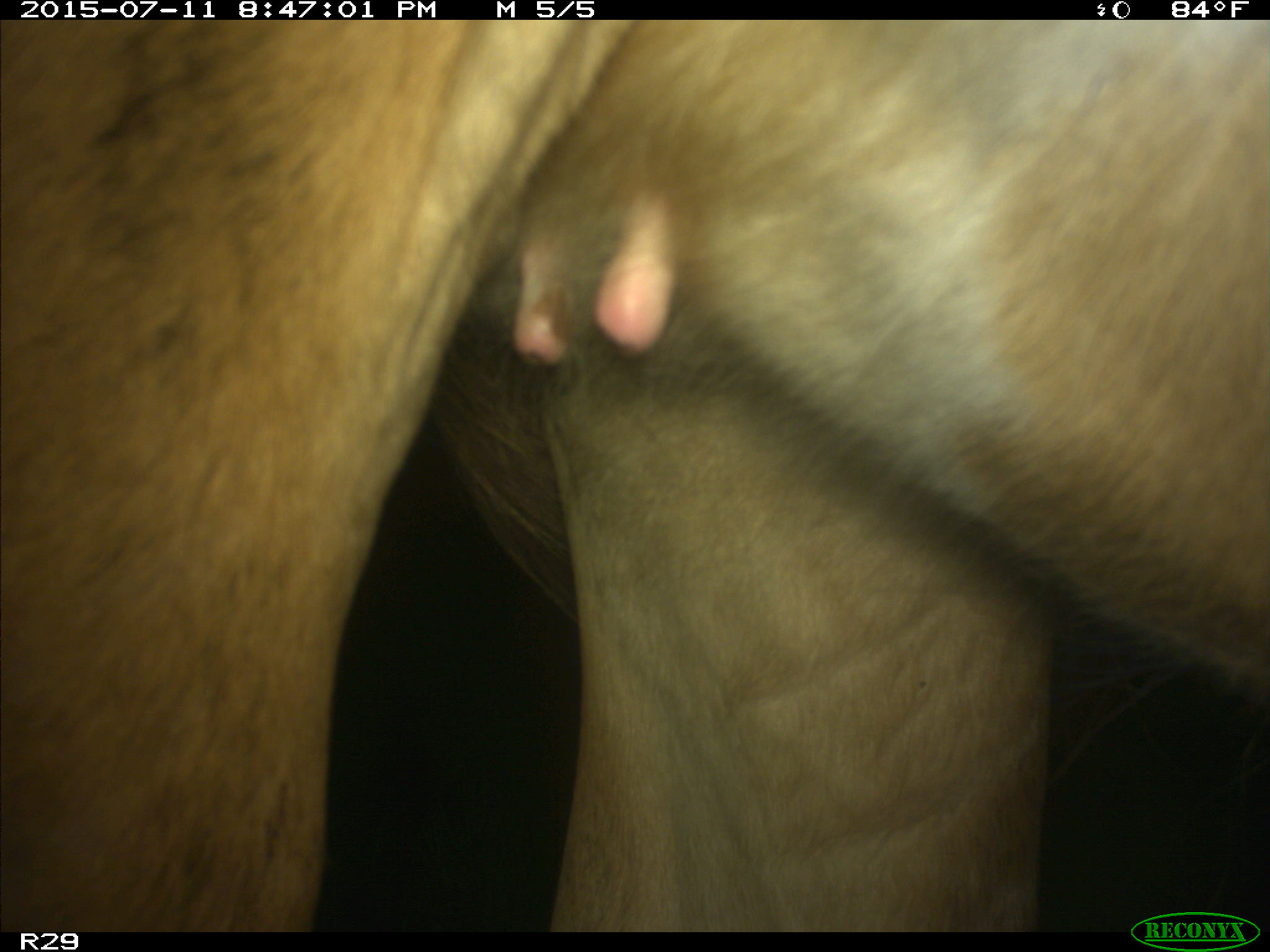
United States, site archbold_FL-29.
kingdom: Animalia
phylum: Chordata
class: Mammalia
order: Artiodactyla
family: Bovidae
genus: Bos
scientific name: Bos taurus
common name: domestic cow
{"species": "Bos taurus (domestic cow)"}